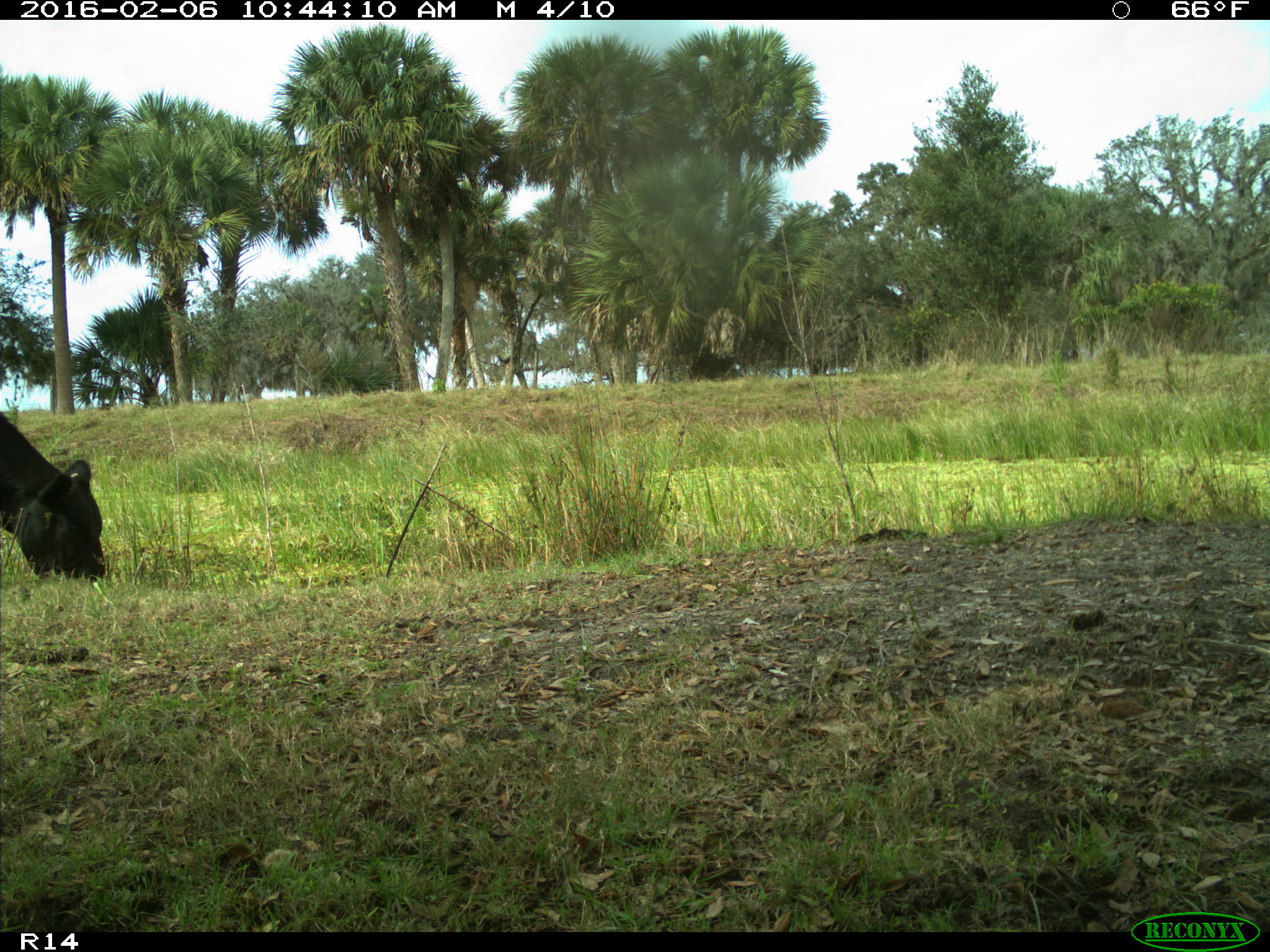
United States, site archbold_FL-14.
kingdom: Animalia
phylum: Chordata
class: Mammalia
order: Artiodactyla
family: Bovidae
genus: Bos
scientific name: Bos taurus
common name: domestic cow